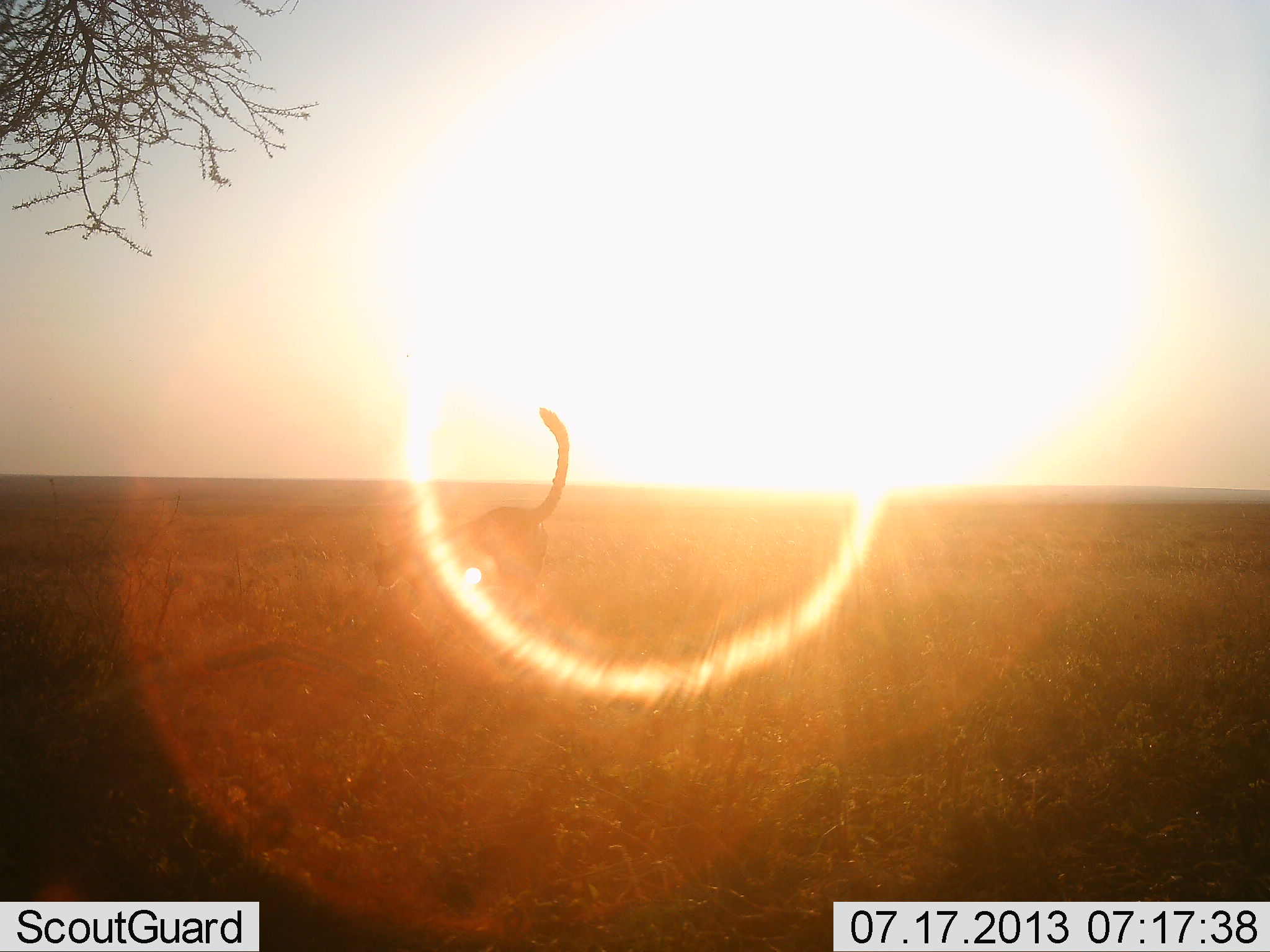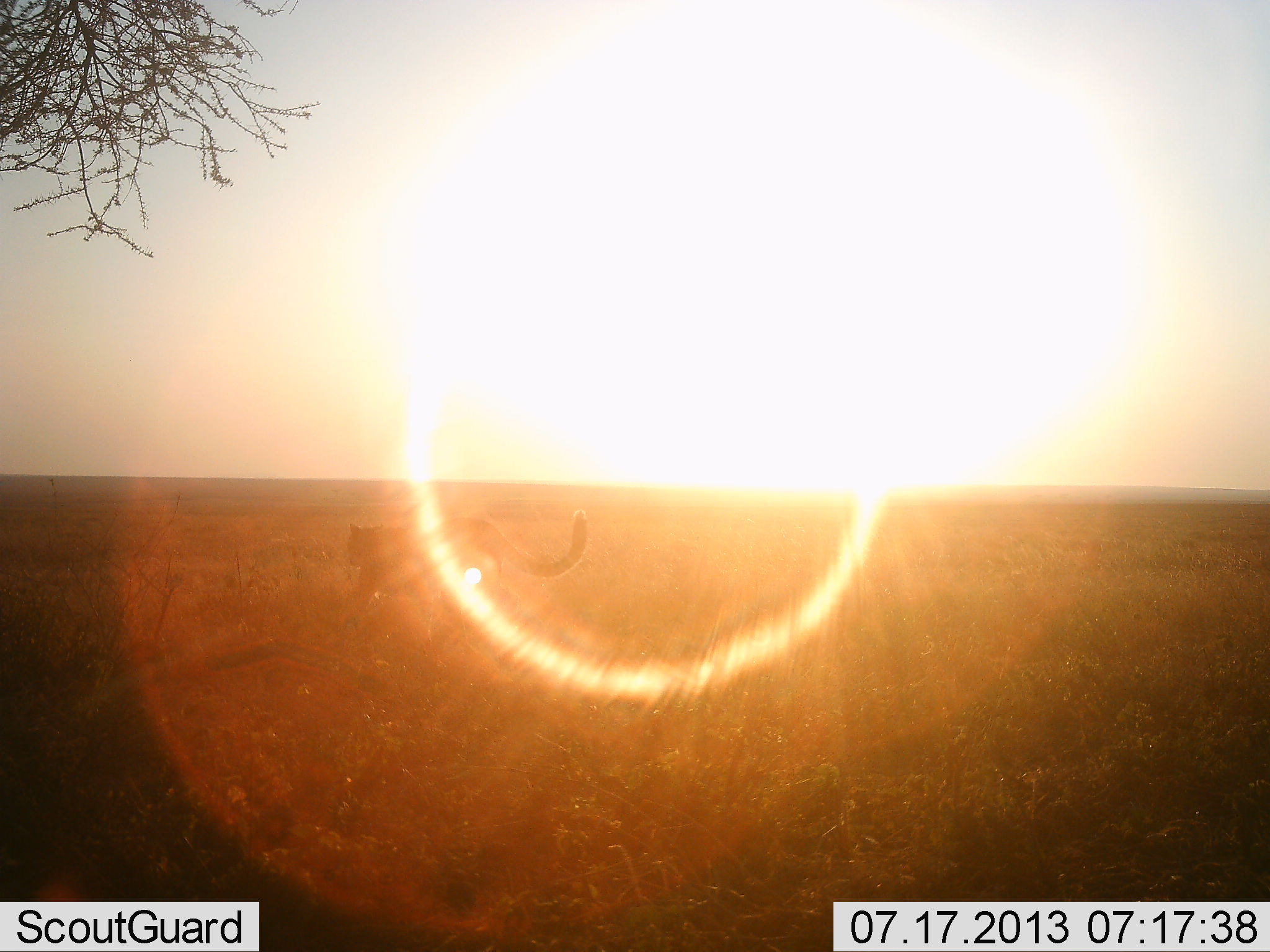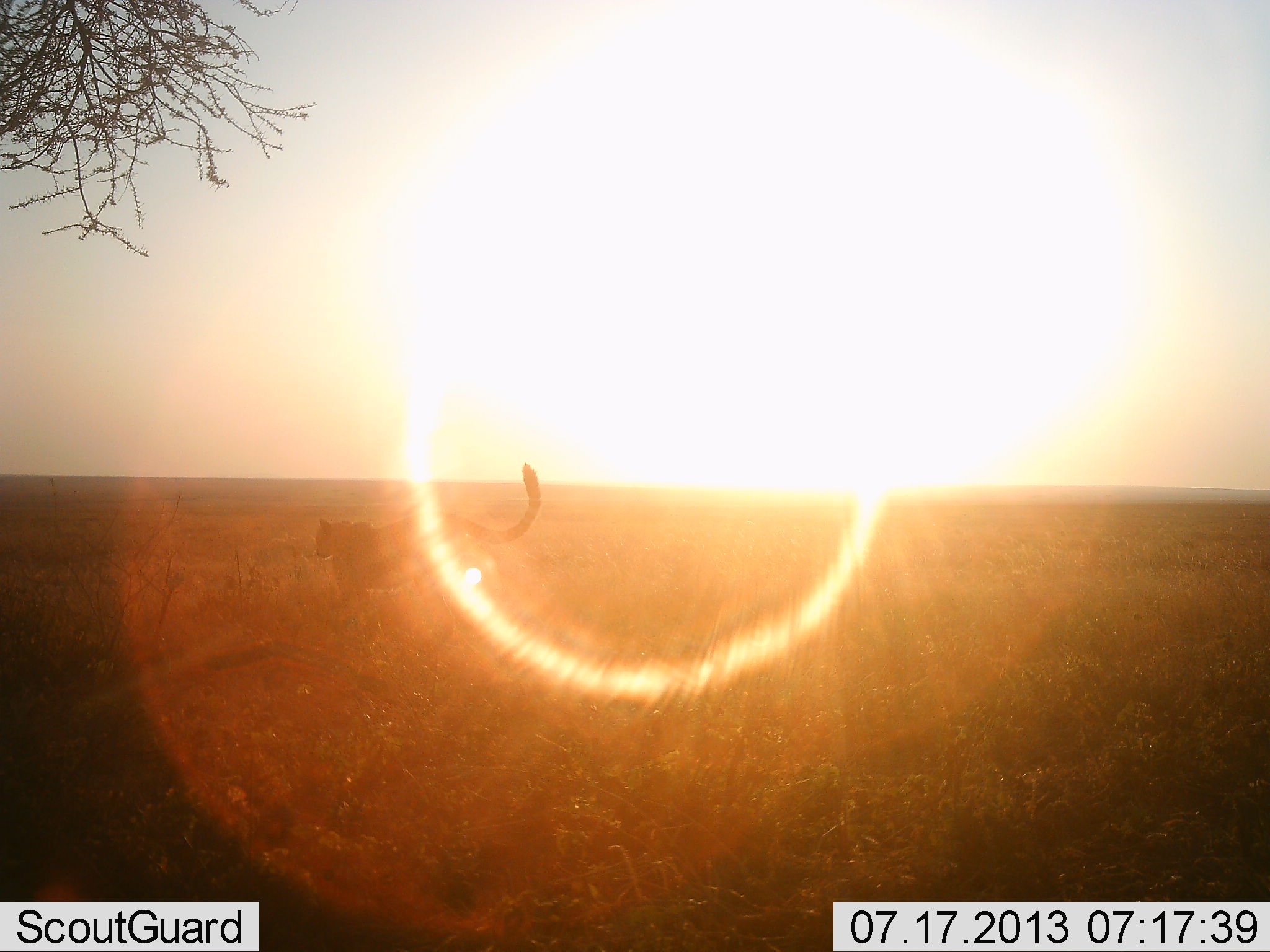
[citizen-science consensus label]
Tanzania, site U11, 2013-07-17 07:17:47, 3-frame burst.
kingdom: Animalia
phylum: Chordata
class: Mammalia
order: Carnivora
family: Felidae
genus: Acinonyx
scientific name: Acinonyx jubatus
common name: cheetah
Cheetah (Acinonyx jubatus), count 1. Behavior (volunteer vote fractions): standing 0%, resting 0%, moving 100%, interacting 0%. Young present (vote fraction): 0%. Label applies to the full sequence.